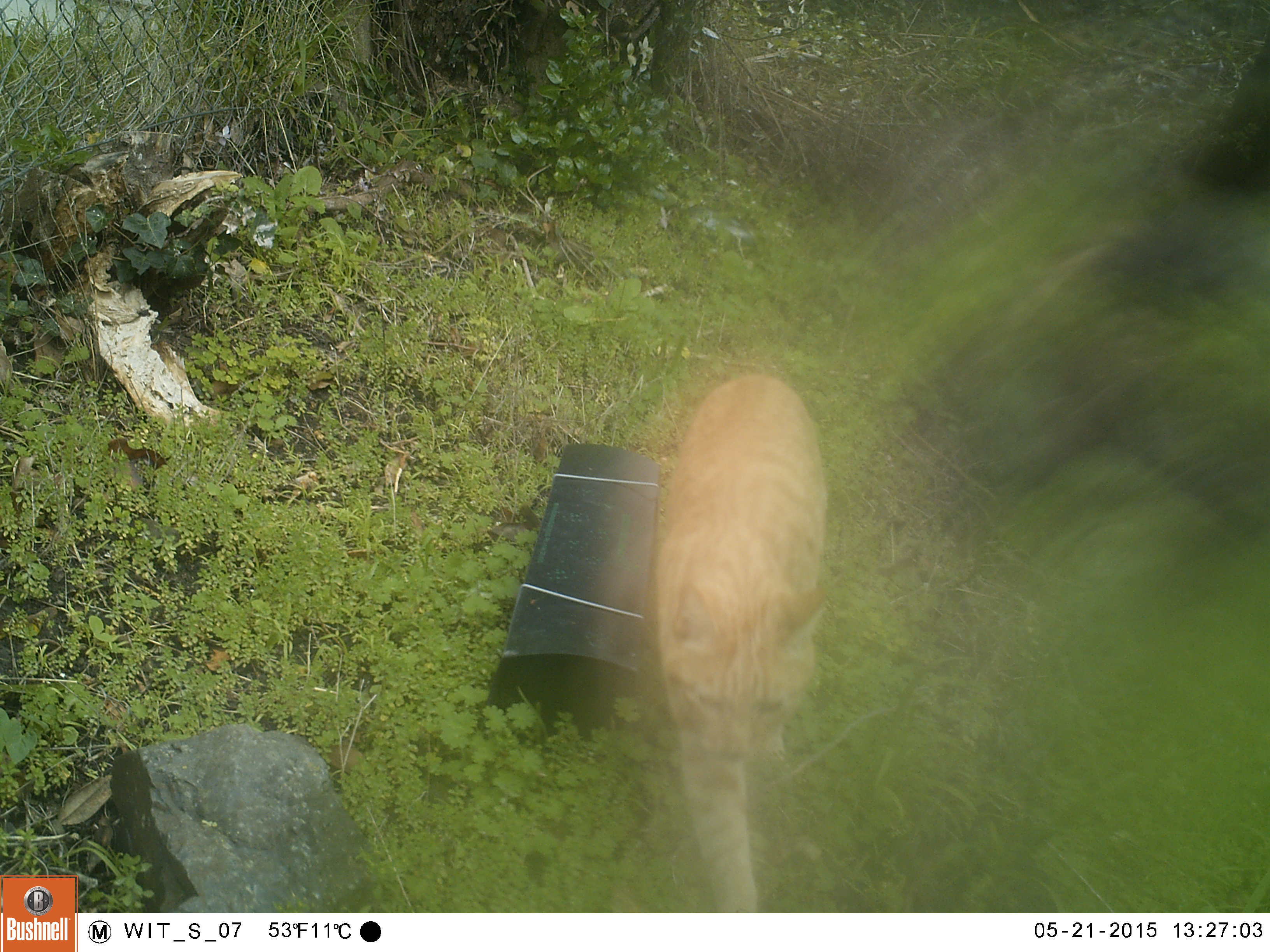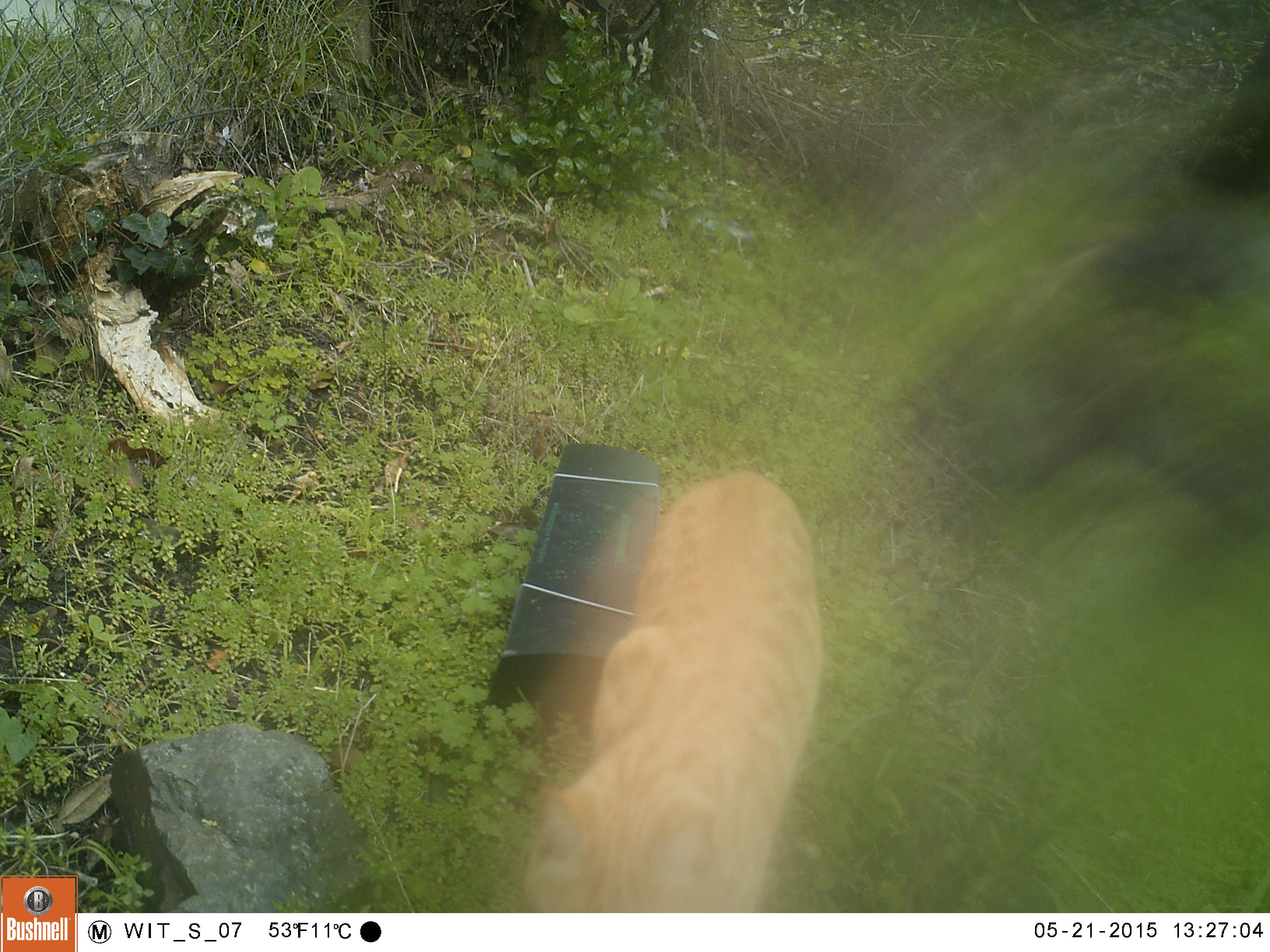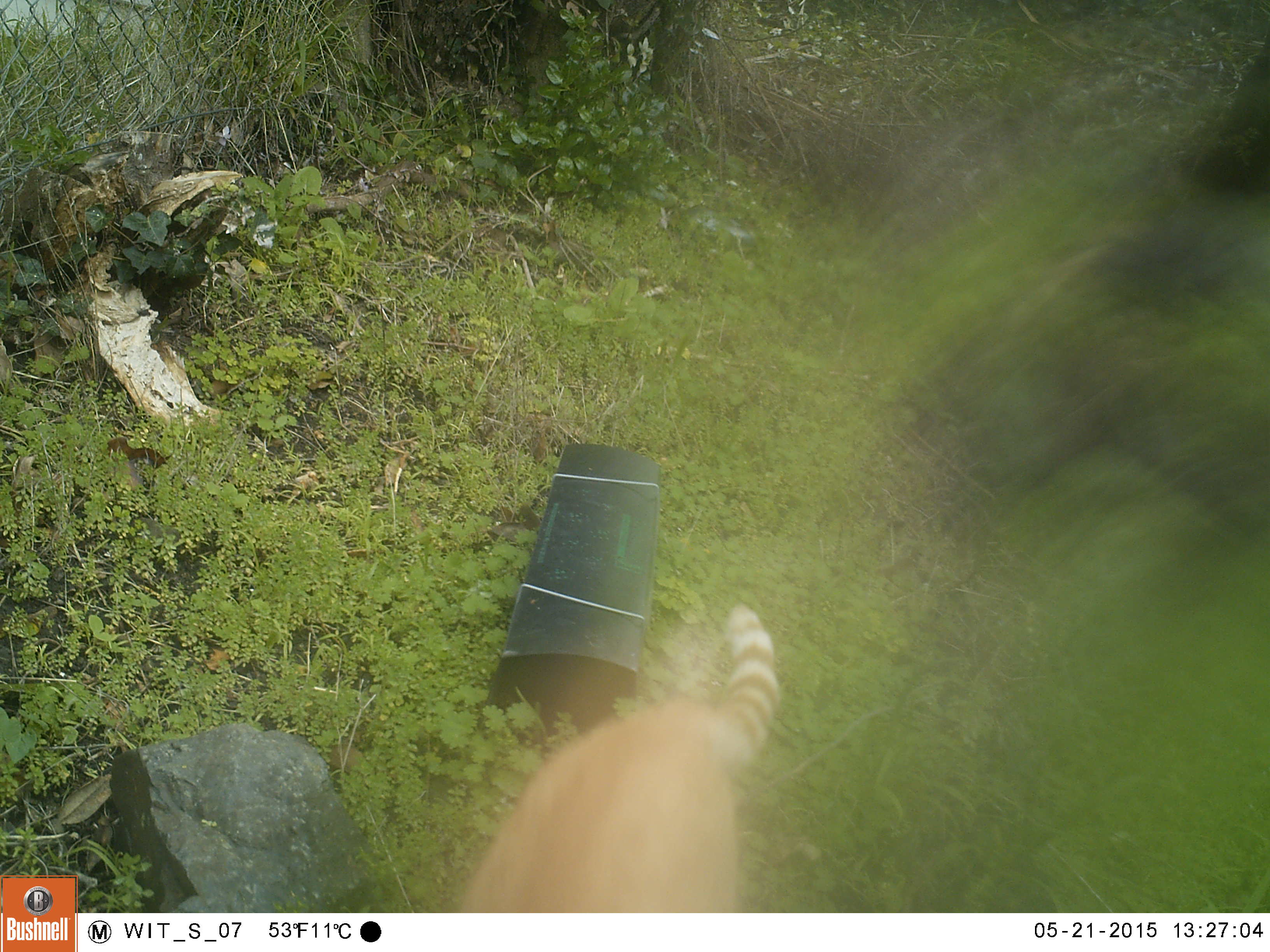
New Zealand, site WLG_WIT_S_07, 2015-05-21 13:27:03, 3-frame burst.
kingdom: Animalia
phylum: Chordata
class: Mammalia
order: Carnivora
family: Felidae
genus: Felis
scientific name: Felis catus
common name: domestic cat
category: cat